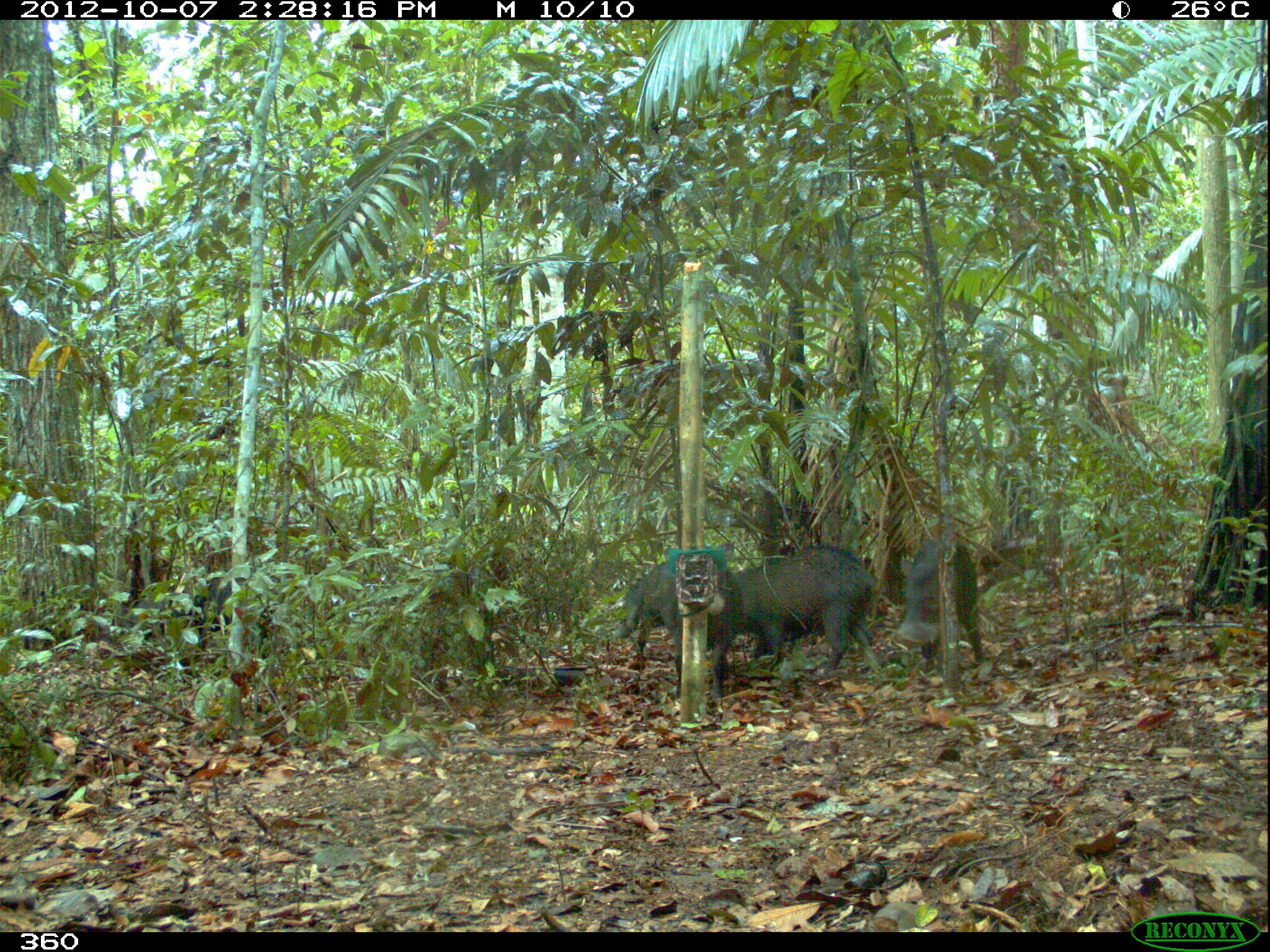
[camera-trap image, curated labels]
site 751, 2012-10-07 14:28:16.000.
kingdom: Animalia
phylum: Chordata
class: Mammalia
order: Artiodactyla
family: Tayassuidae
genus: Tayassu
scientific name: Tayassu pecari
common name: white-lipped peccary